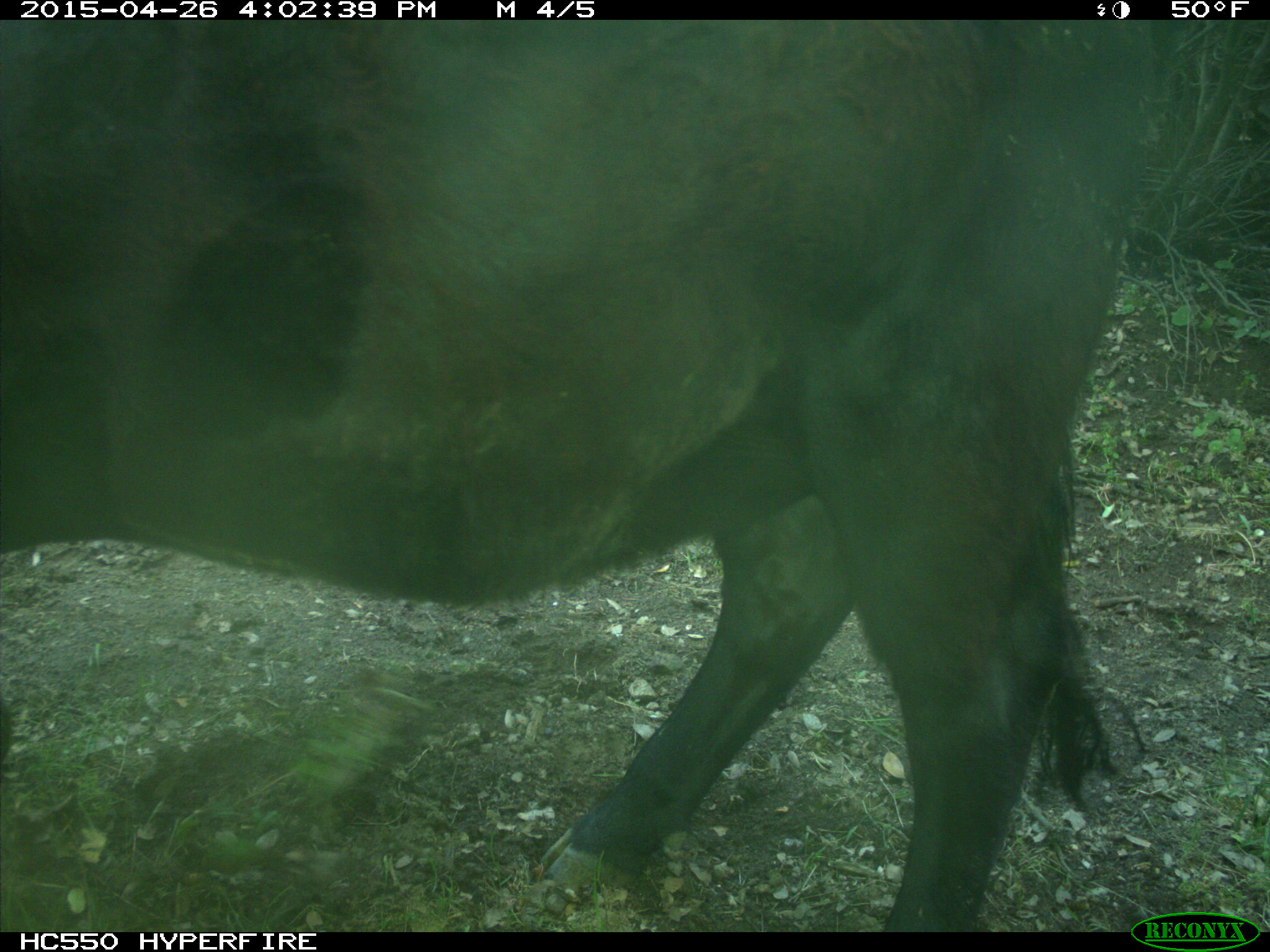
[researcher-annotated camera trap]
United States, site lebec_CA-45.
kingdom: Animalia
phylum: Chordata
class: Mammalia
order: Artiodactyla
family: Bovidae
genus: Bos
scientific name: Bos taurus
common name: domestic cow